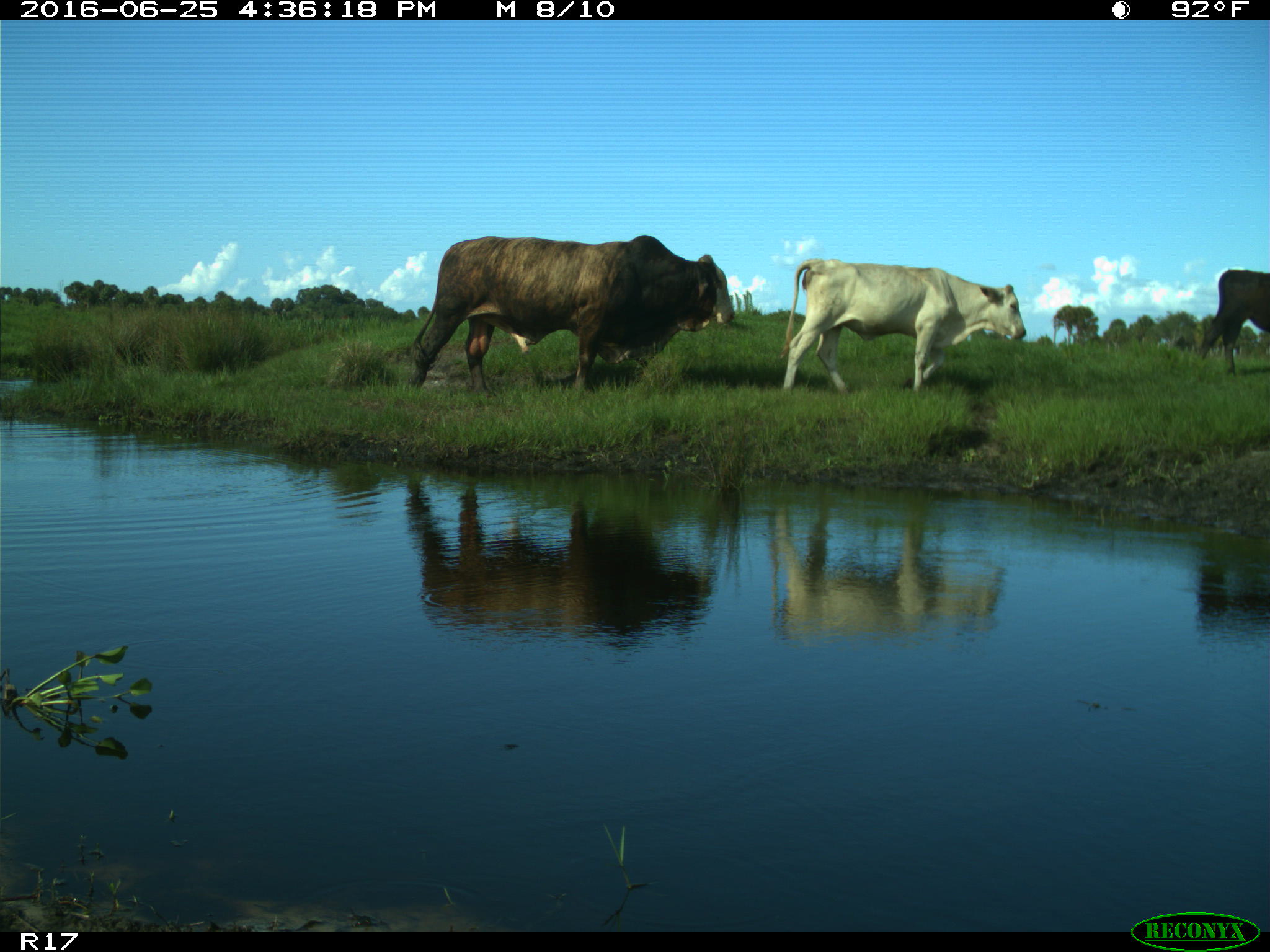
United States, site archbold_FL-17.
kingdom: Animalia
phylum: Chordata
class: Mammalia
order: Artiodactyla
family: Bovidae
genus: Bos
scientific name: Bos taurus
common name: domestic cow